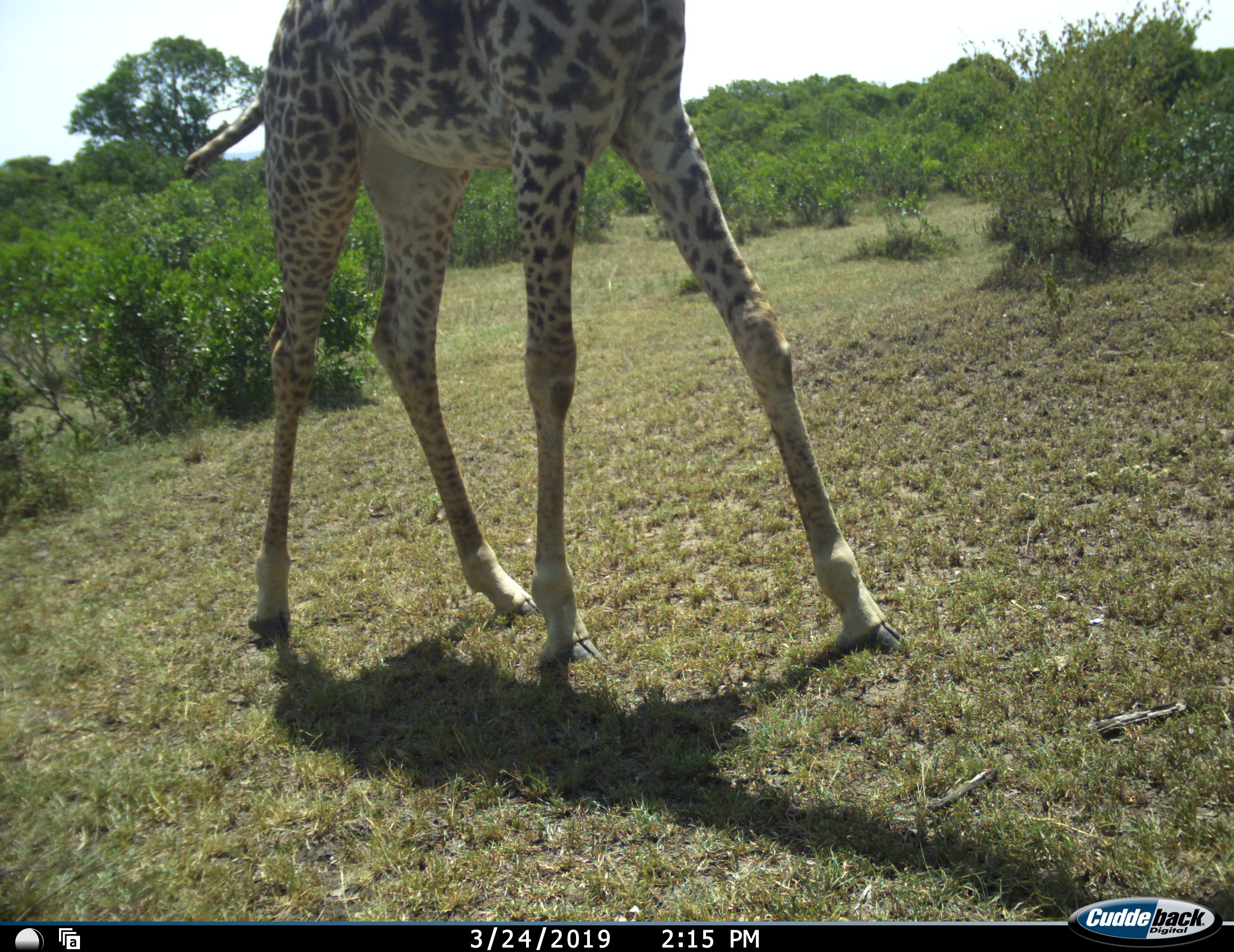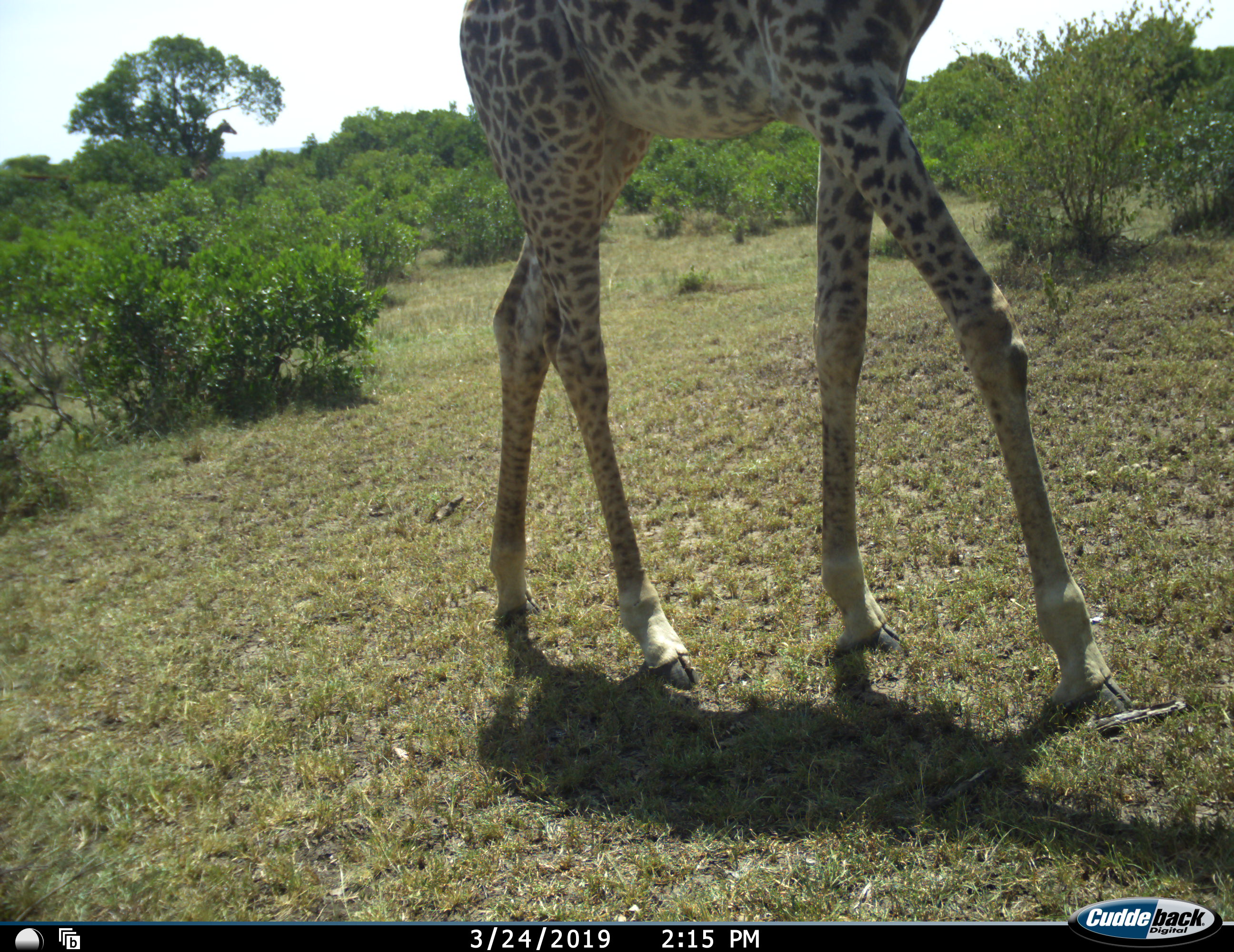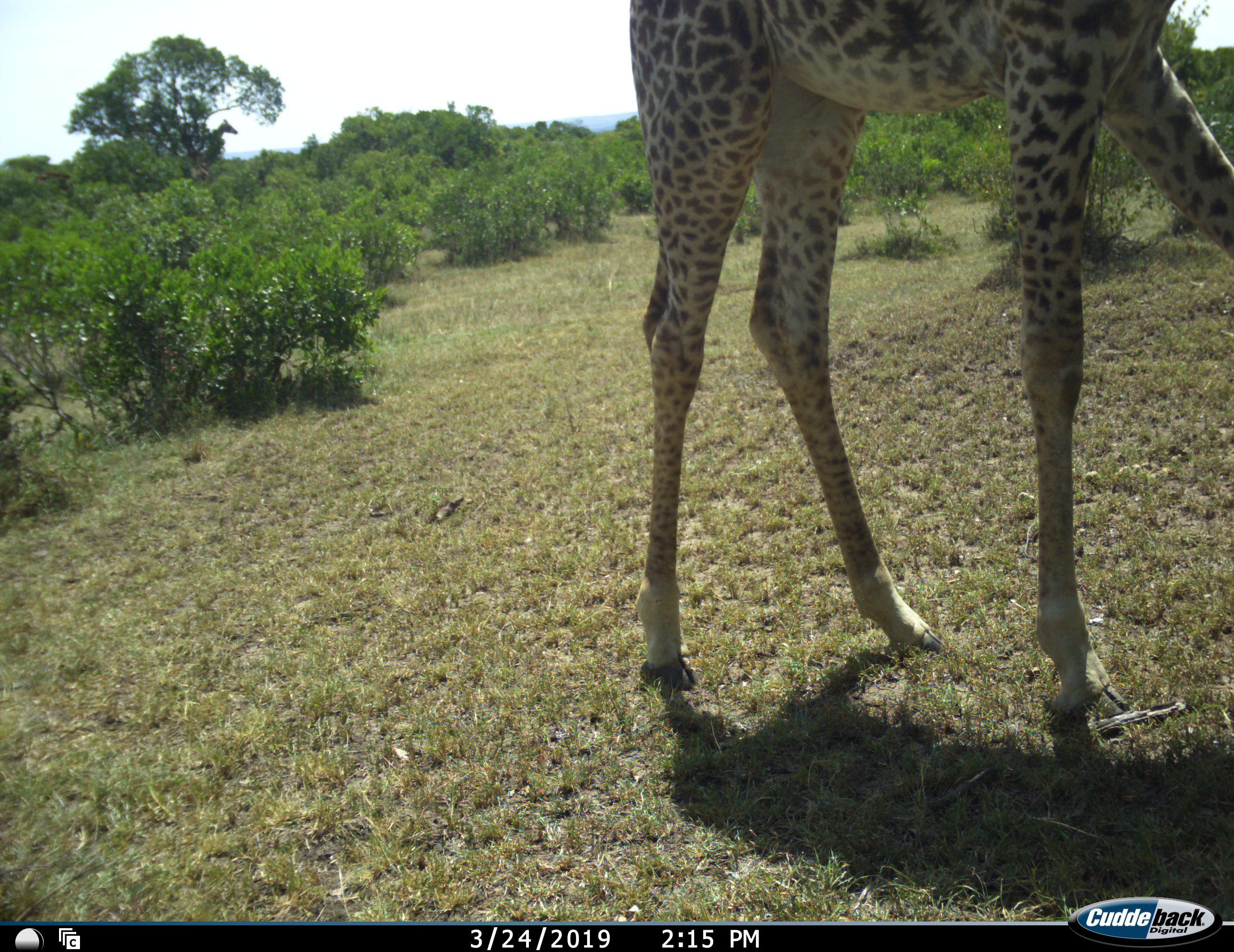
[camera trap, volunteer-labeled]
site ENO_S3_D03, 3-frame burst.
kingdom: Animalia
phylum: Chordata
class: Mammalia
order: Artiodactyla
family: Giraffidae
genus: Giraffa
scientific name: Giraffa camelopardalis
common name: giraffe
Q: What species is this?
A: Giraffe (Giraffa camelopardalis).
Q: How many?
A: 1.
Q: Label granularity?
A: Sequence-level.